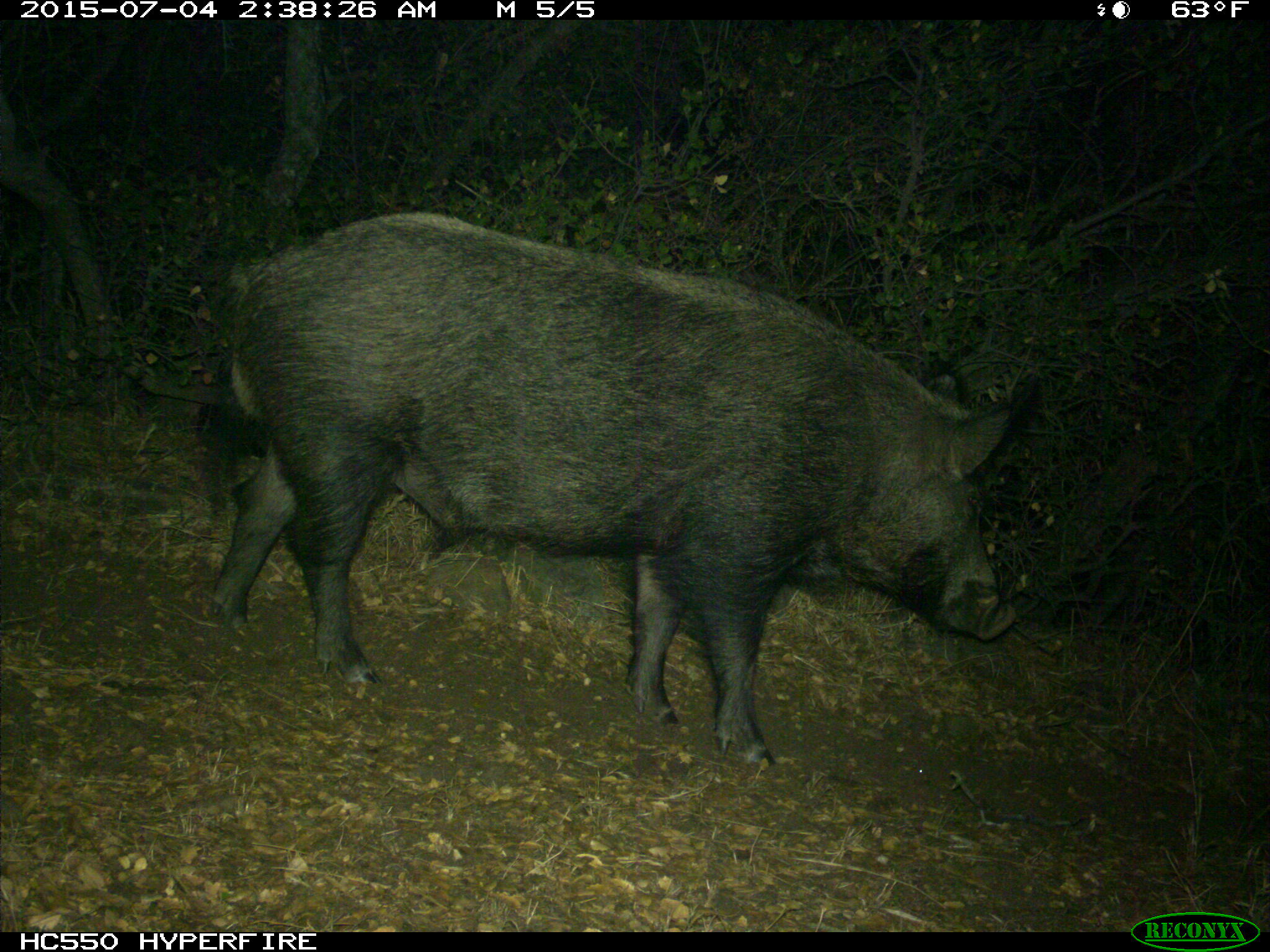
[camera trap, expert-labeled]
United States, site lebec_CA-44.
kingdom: Animalia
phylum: Chordata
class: Mammalia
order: Artiodactyla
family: Suidae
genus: Sus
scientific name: Sus scrofa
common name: wild boar